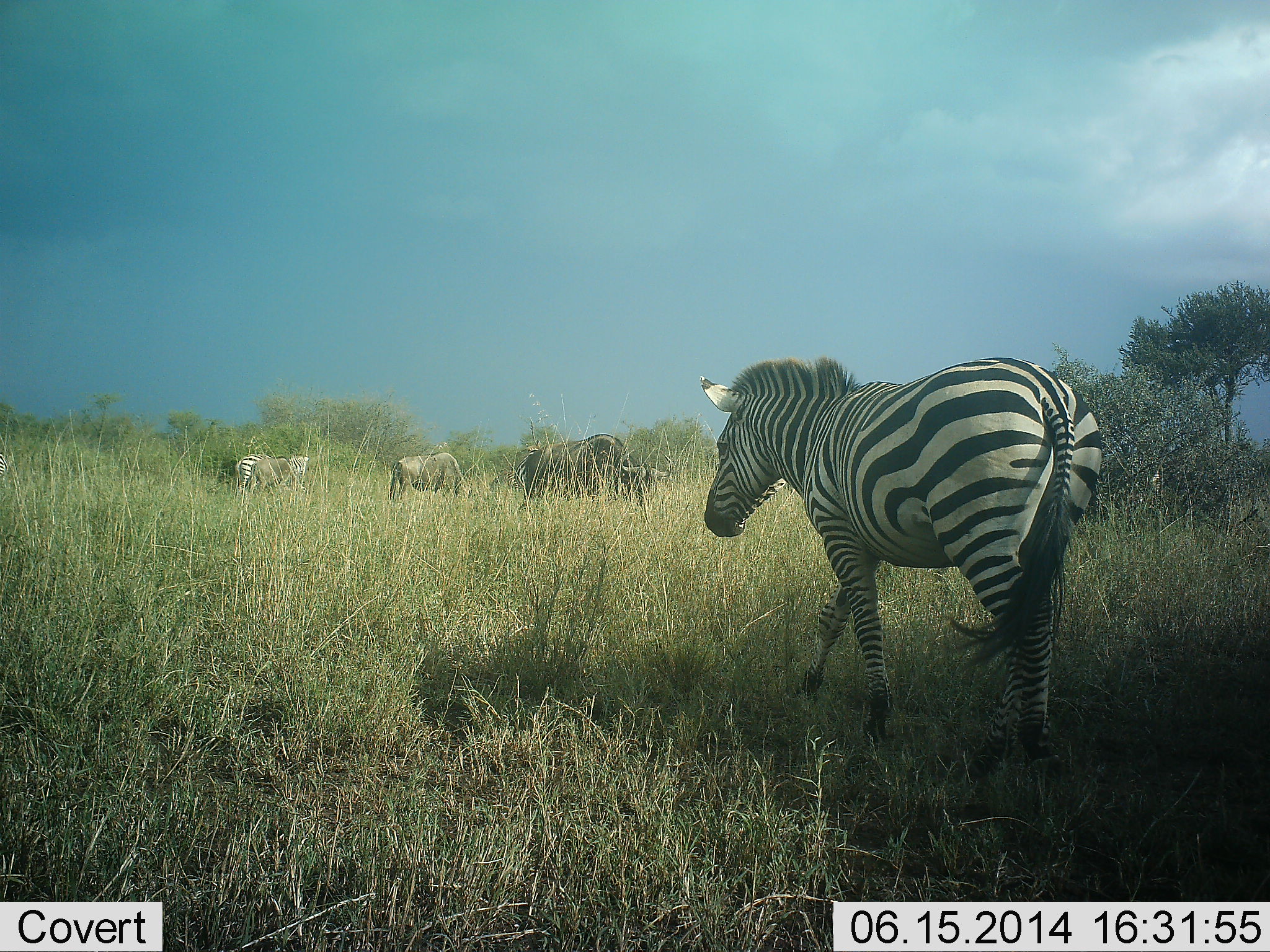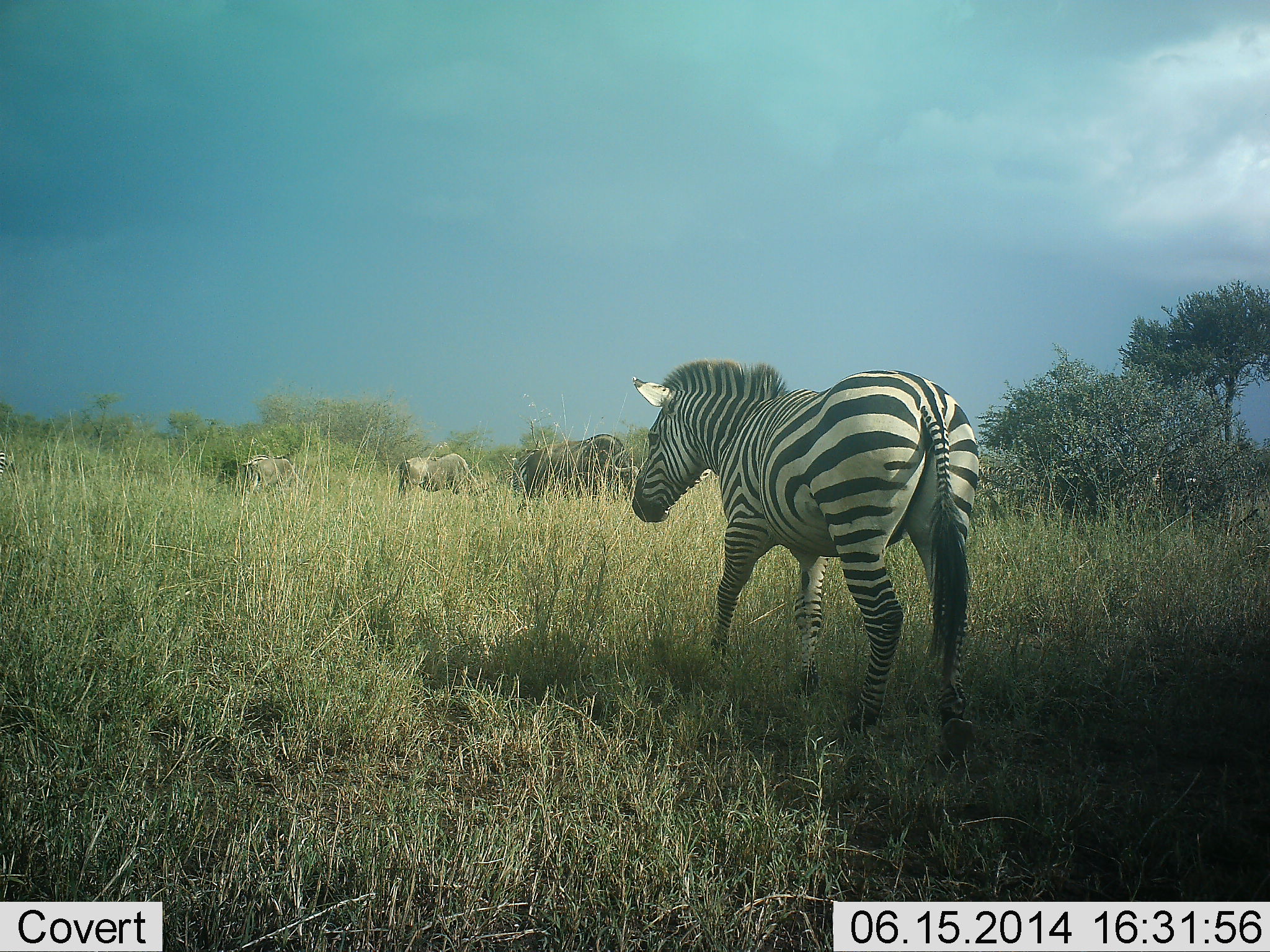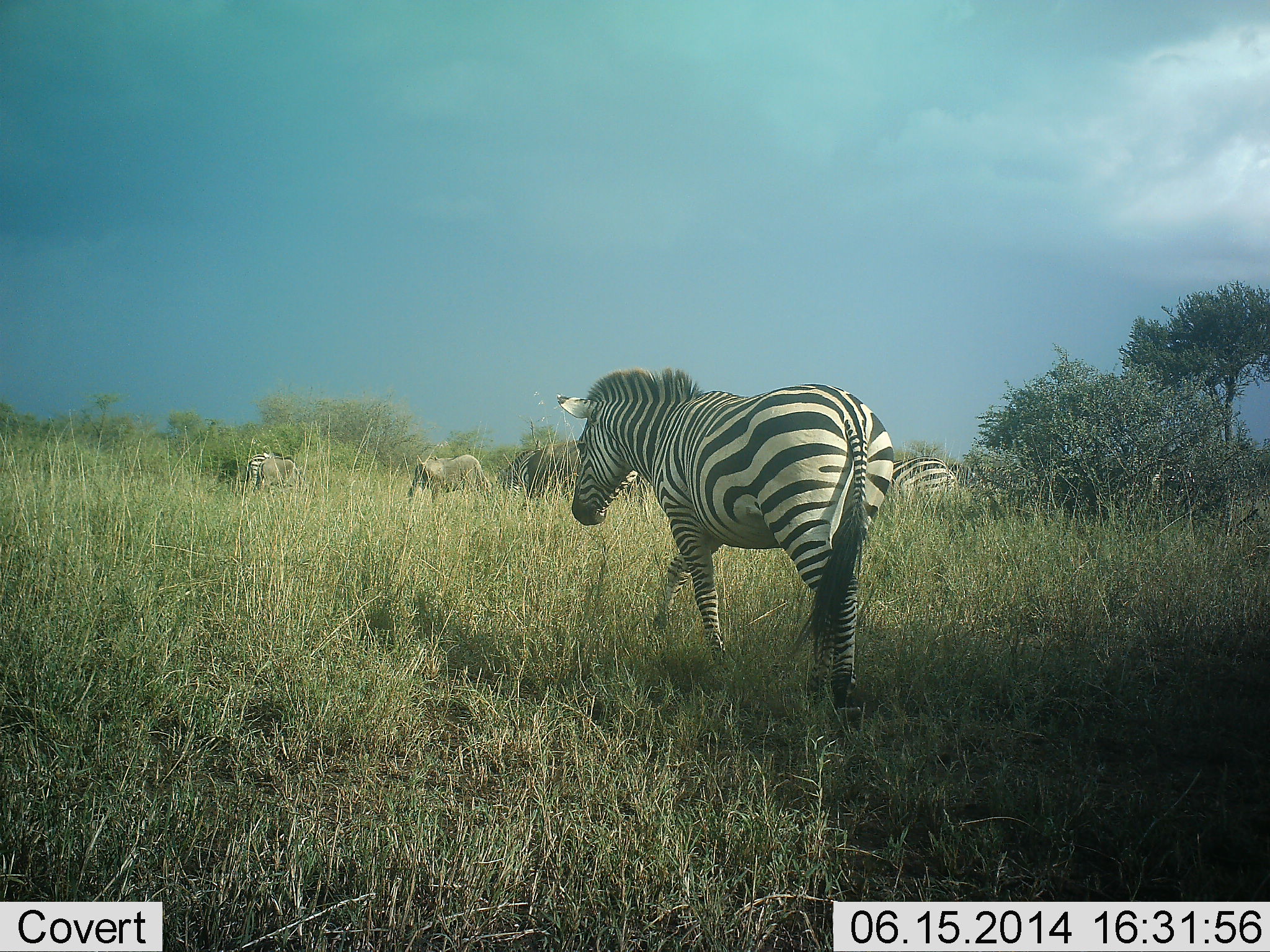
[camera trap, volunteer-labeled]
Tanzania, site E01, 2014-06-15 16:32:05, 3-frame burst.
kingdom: Animalia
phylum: Chordata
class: Mammalia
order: Artiodactyla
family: Bovidae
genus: Connochaetes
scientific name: Connochaetes taurinus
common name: blue wildebeest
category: wildebeest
Wildebeest (blue wildebeest) (Connochaetes taurinus), count 3. Behavior (volunteer vote fractions): standing 30%, resting 0%, moving 10%, interacting 0%. Young present (vote fraction): 0%. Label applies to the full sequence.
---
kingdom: Animalia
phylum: Chordata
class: Mammalia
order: Perissodactyla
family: Equidae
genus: Equus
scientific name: Equus quagga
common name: plains zebra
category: zebra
Zebra (plains zebra) (Equus quagga), count 3. Behavior (volunteer vote fractions): standing 47%, resting 0%, moving 87%, interacting 0%. Young present (vote fraction): 0%. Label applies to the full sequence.